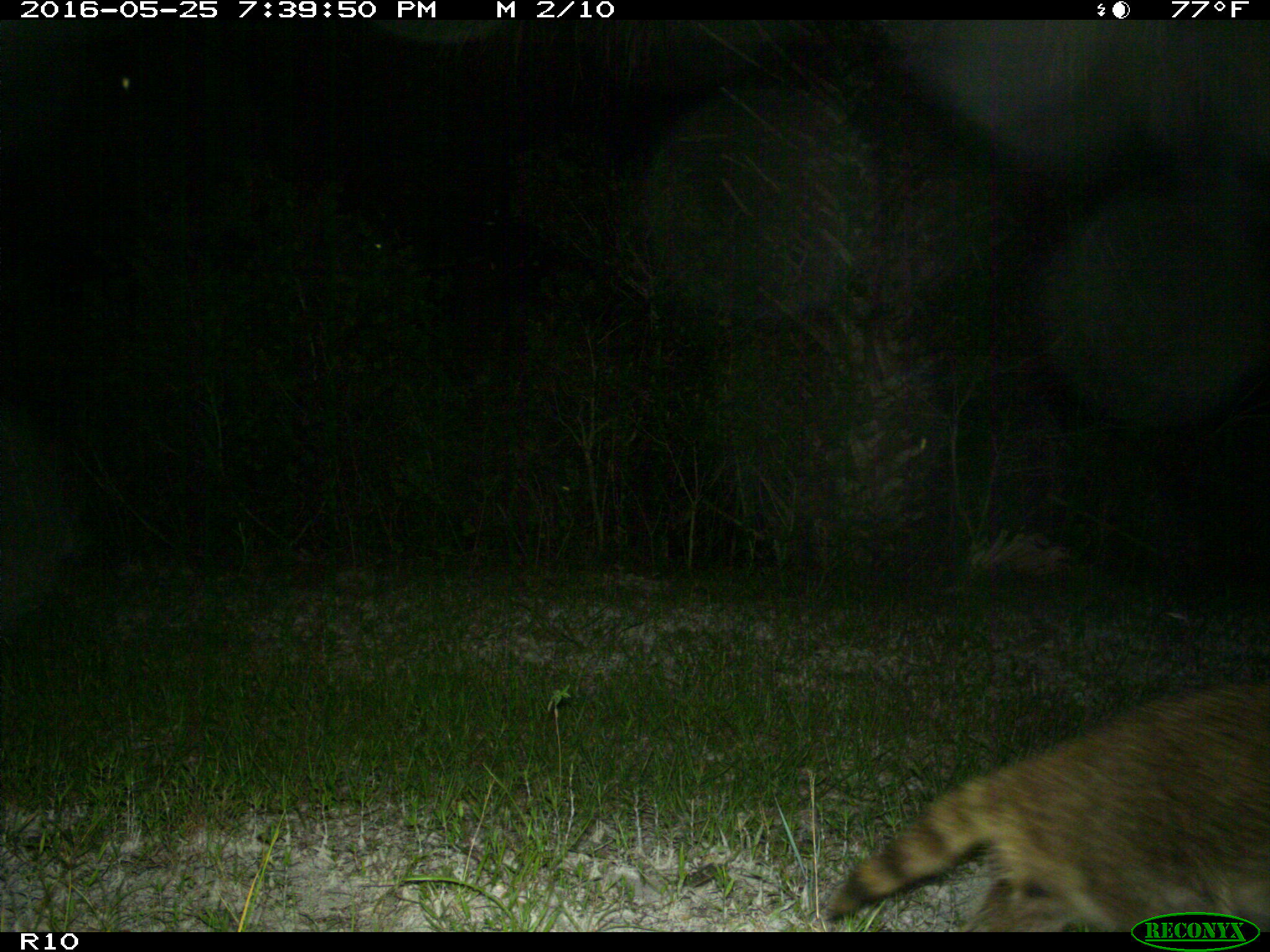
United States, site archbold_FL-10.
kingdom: Animalia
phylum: Chordata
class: Mammalia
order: Carnivora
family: Procyonidae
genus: Procyon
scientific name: Procyon lotor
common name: common raccoon